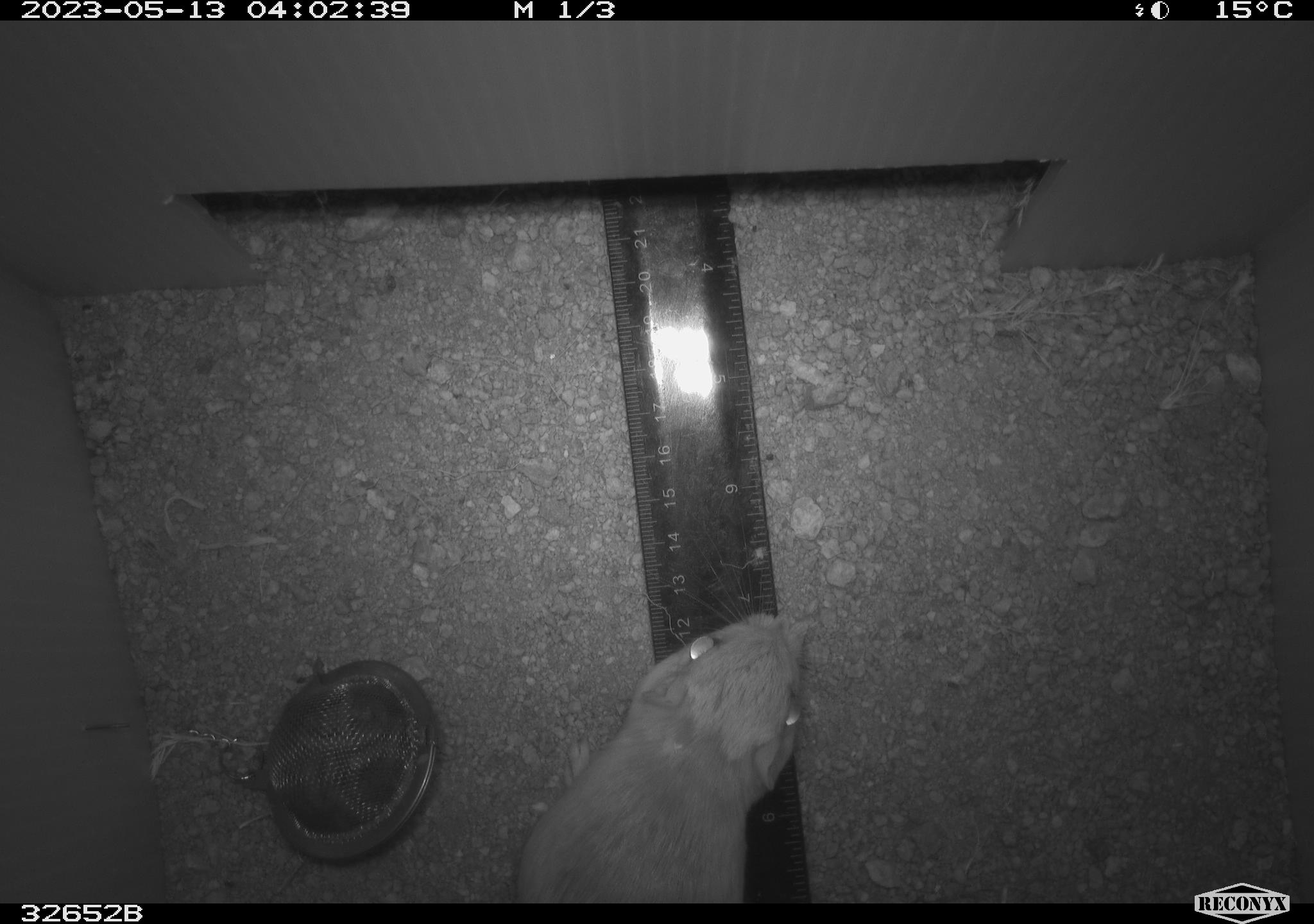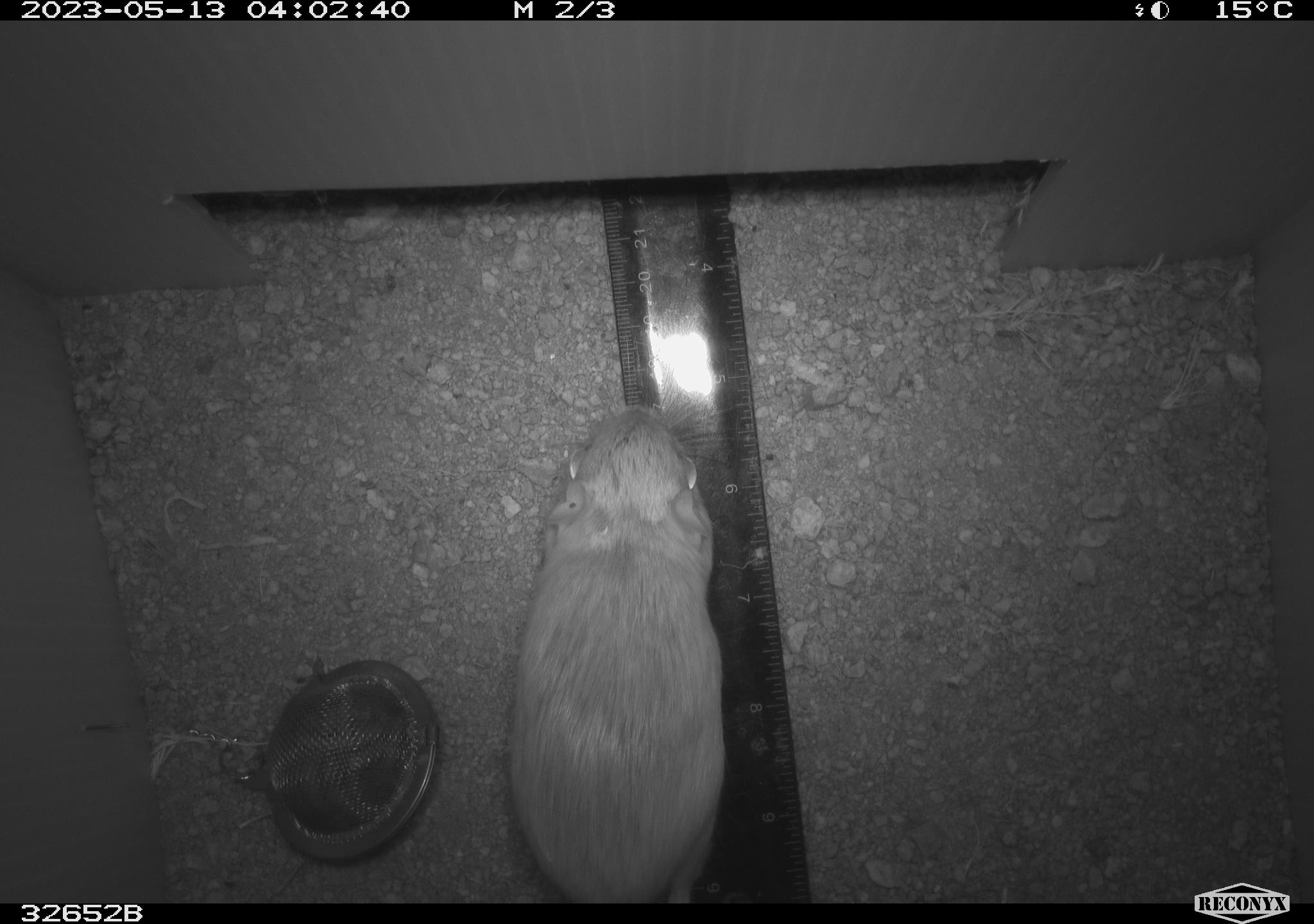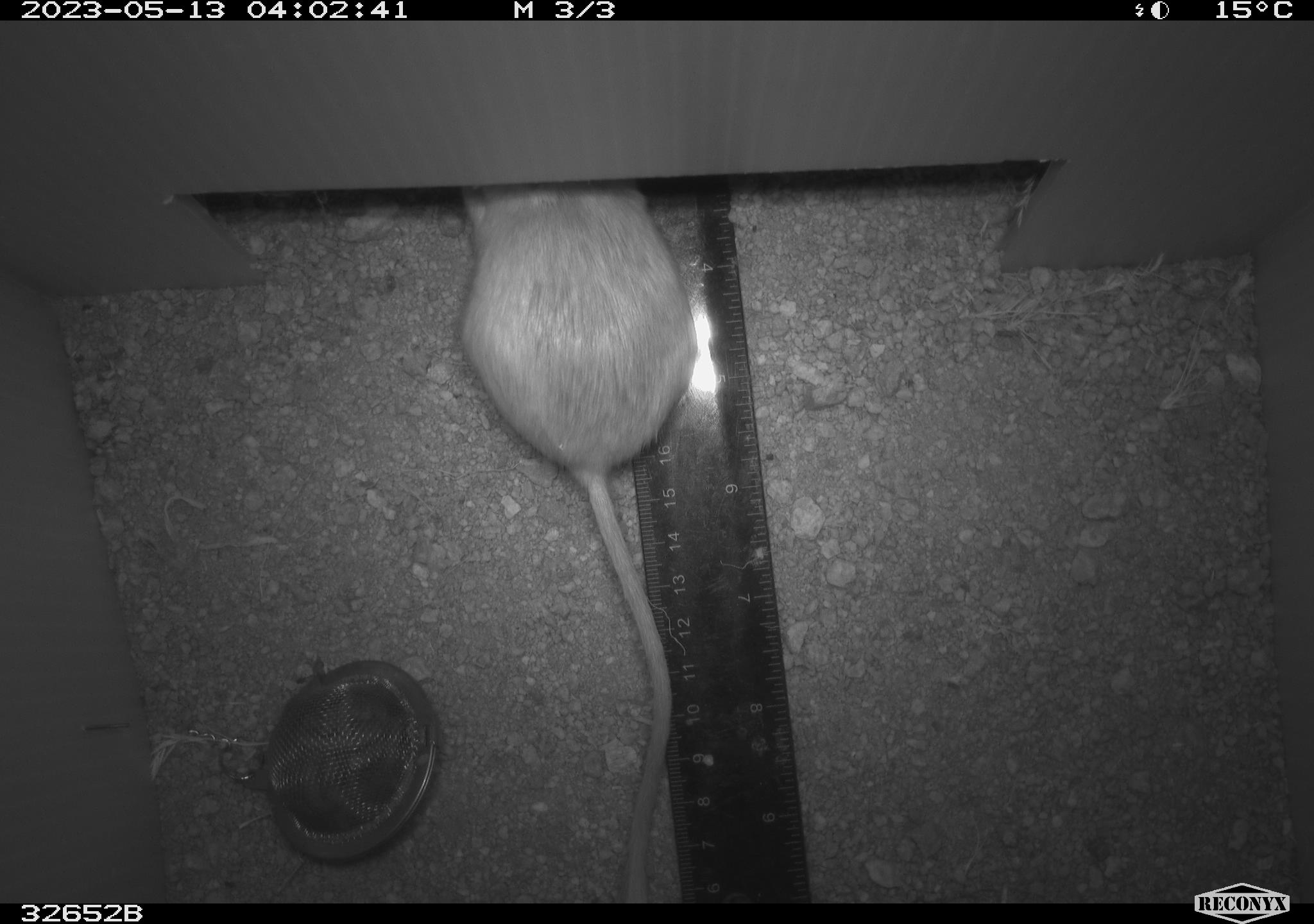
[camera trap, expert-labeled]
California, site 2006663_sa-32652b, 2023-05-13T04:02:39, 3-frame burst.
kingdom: Animalia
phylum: Chordata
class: Mammalia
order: Rodentia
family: Heteromyidae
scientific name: Heteromyidae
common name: kangaroo rats and pocket mice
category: heteromyidae family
Heteromyidae family (kangaroo rats and pocket mice) (Heteromyidae).